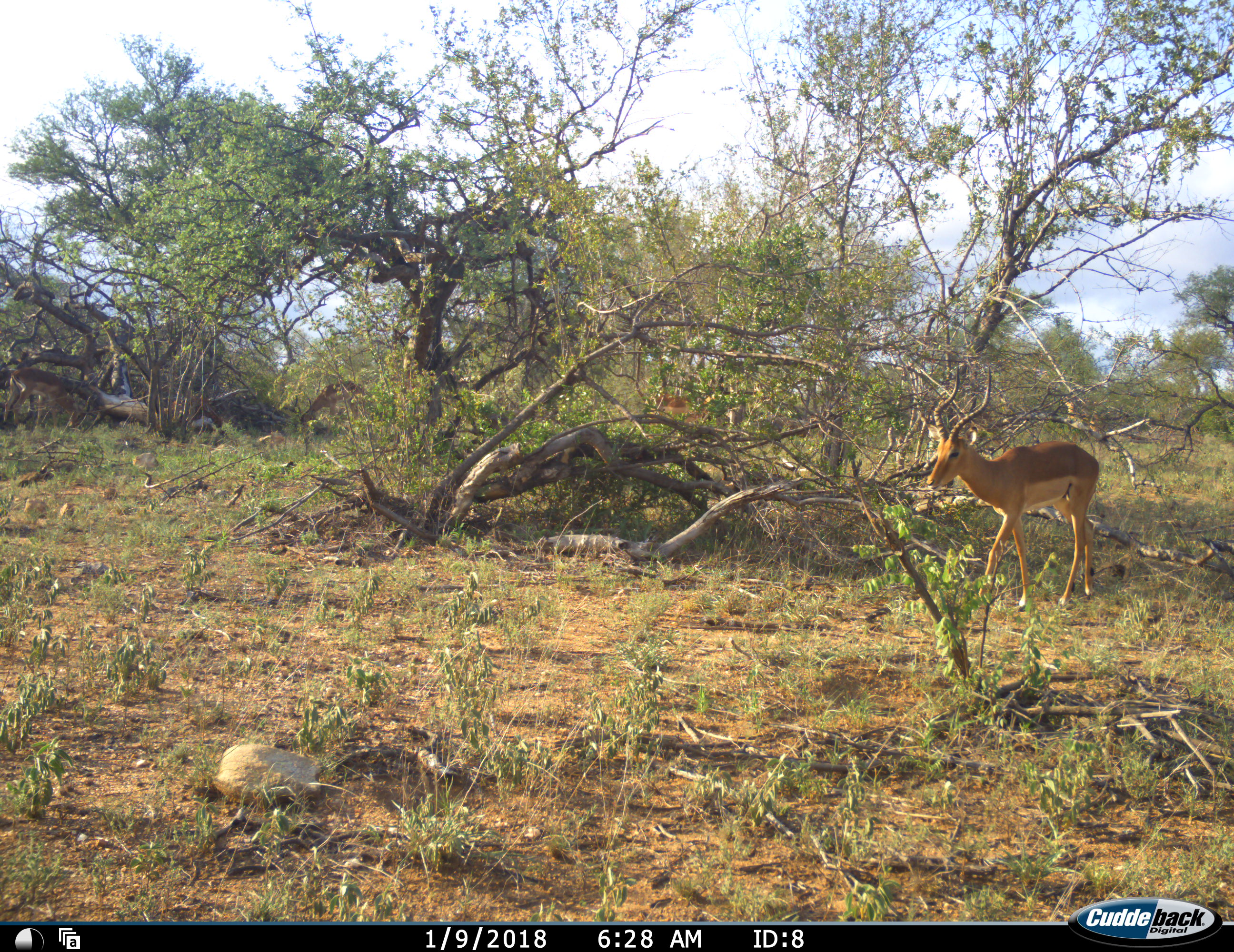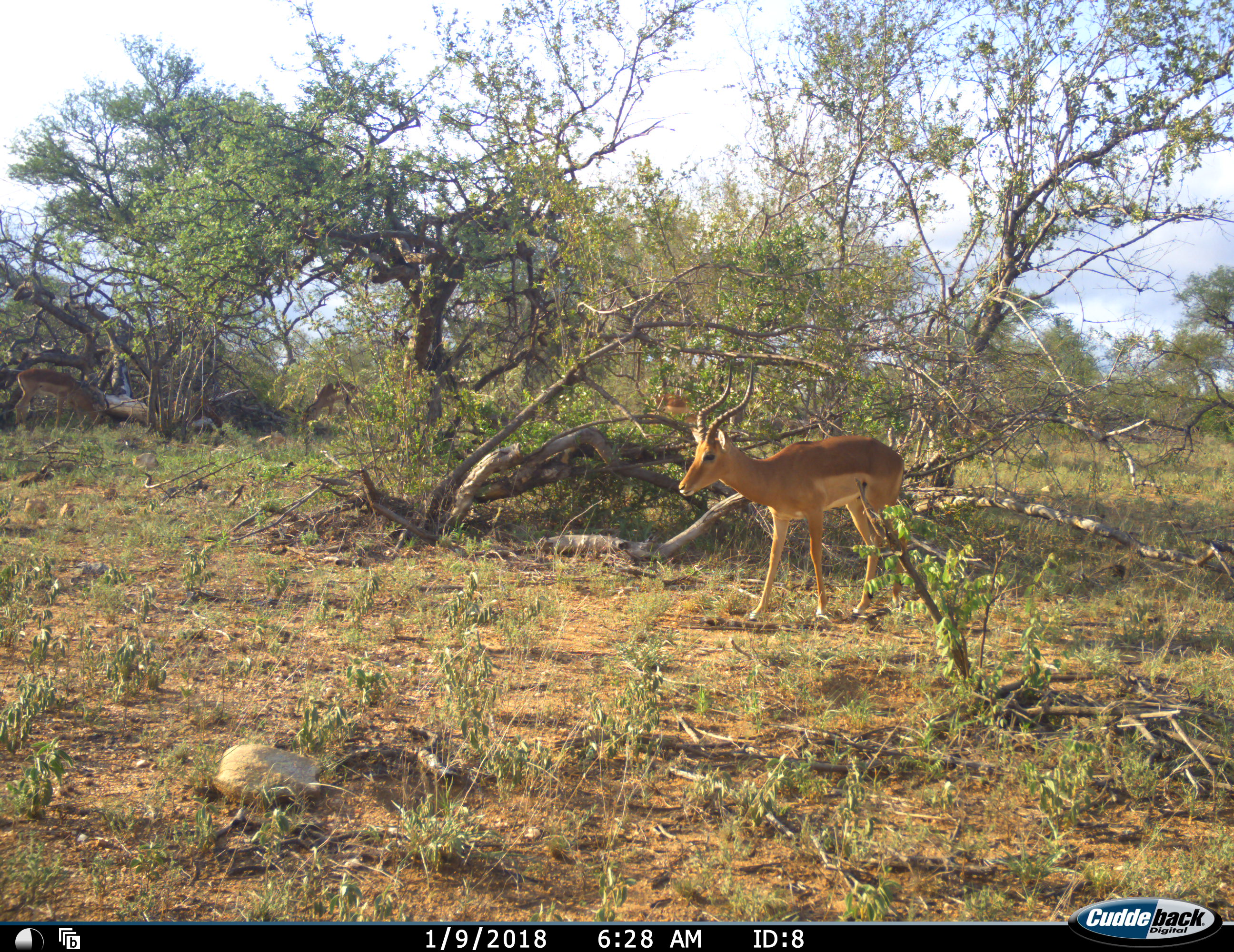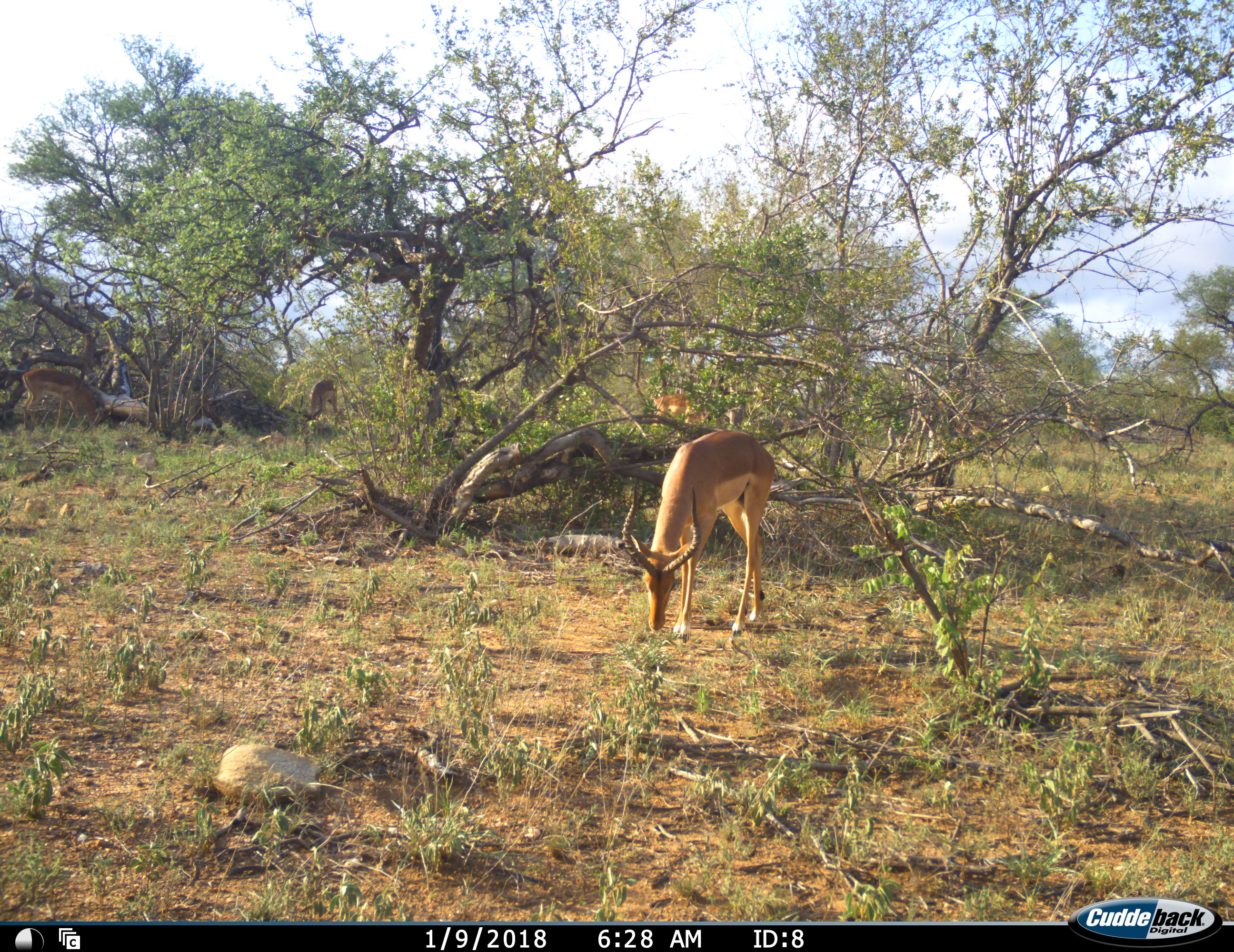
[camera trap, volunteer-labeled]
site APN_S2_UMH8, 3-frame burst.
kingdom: Animalia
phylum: Chordata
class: Mammalia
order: Artiodactyla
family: Bovidae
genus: Aepyceros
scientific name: Aepyceros melampus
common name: impala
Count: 3.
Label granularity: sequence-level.